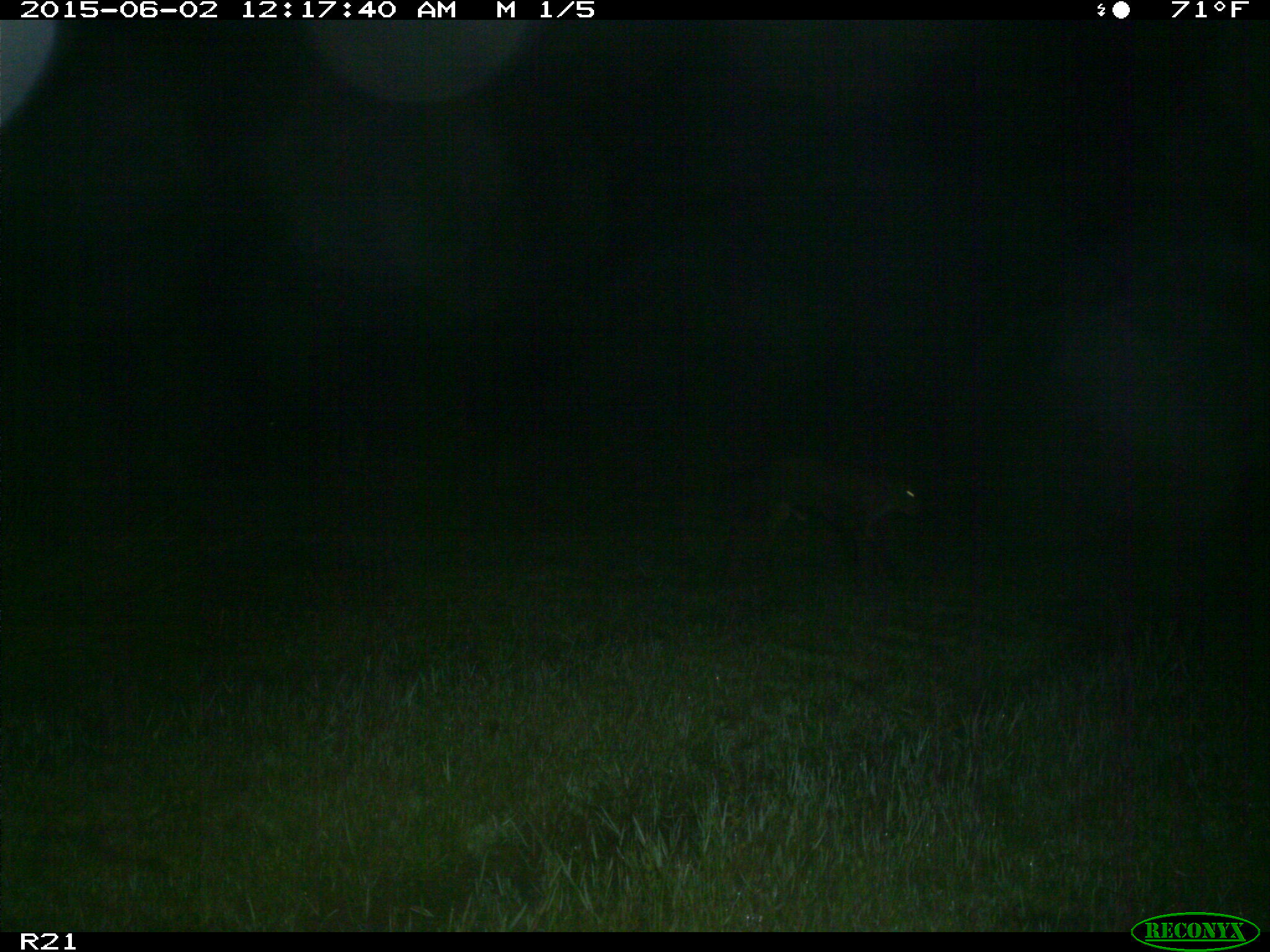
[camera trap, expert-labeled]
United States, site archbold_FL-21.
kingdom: Animalia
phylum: Chordata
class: Mammalia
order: Artiodactyla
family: Bovidae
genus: Bos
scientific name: Bos taurus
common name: domestic cow